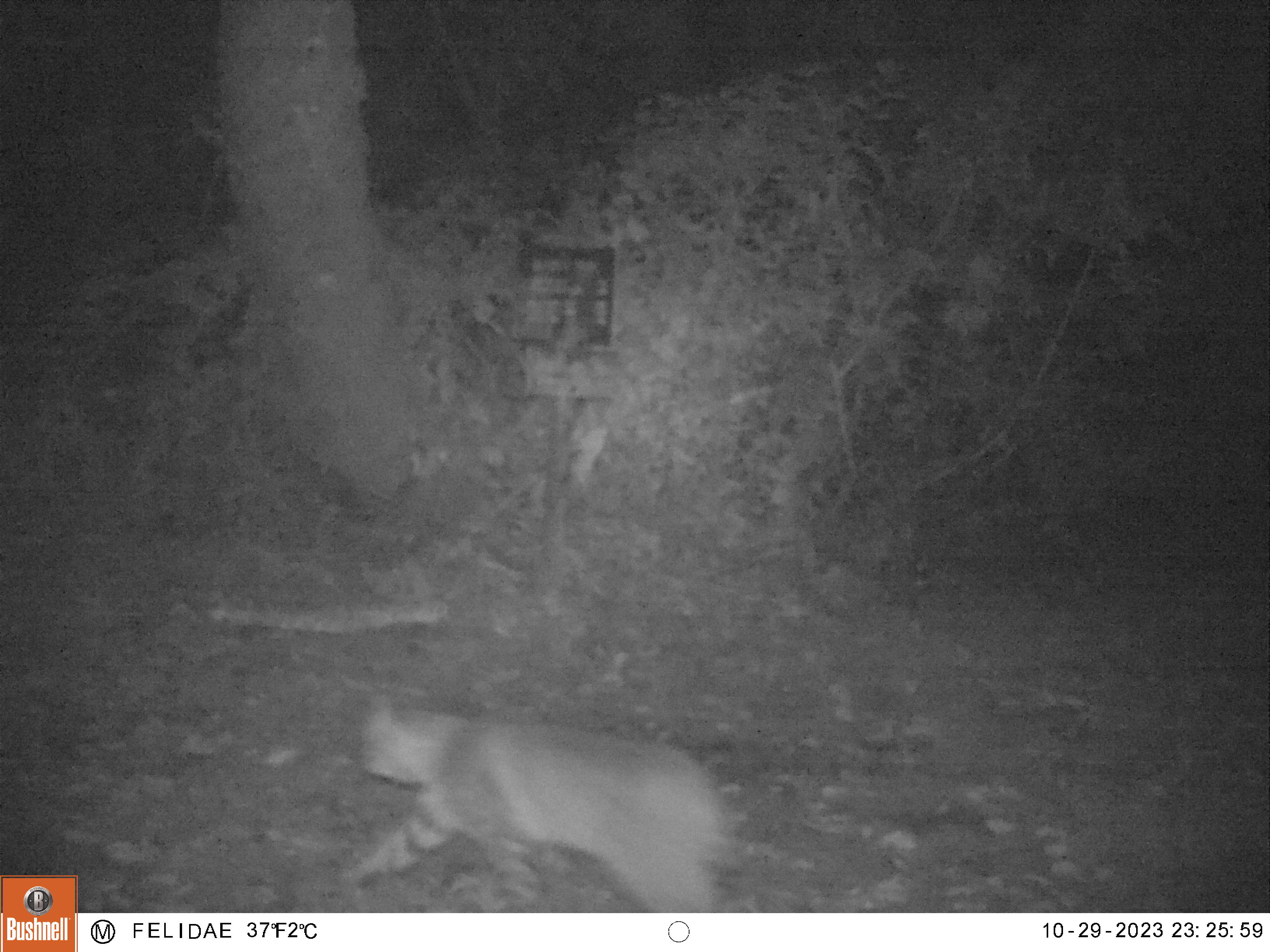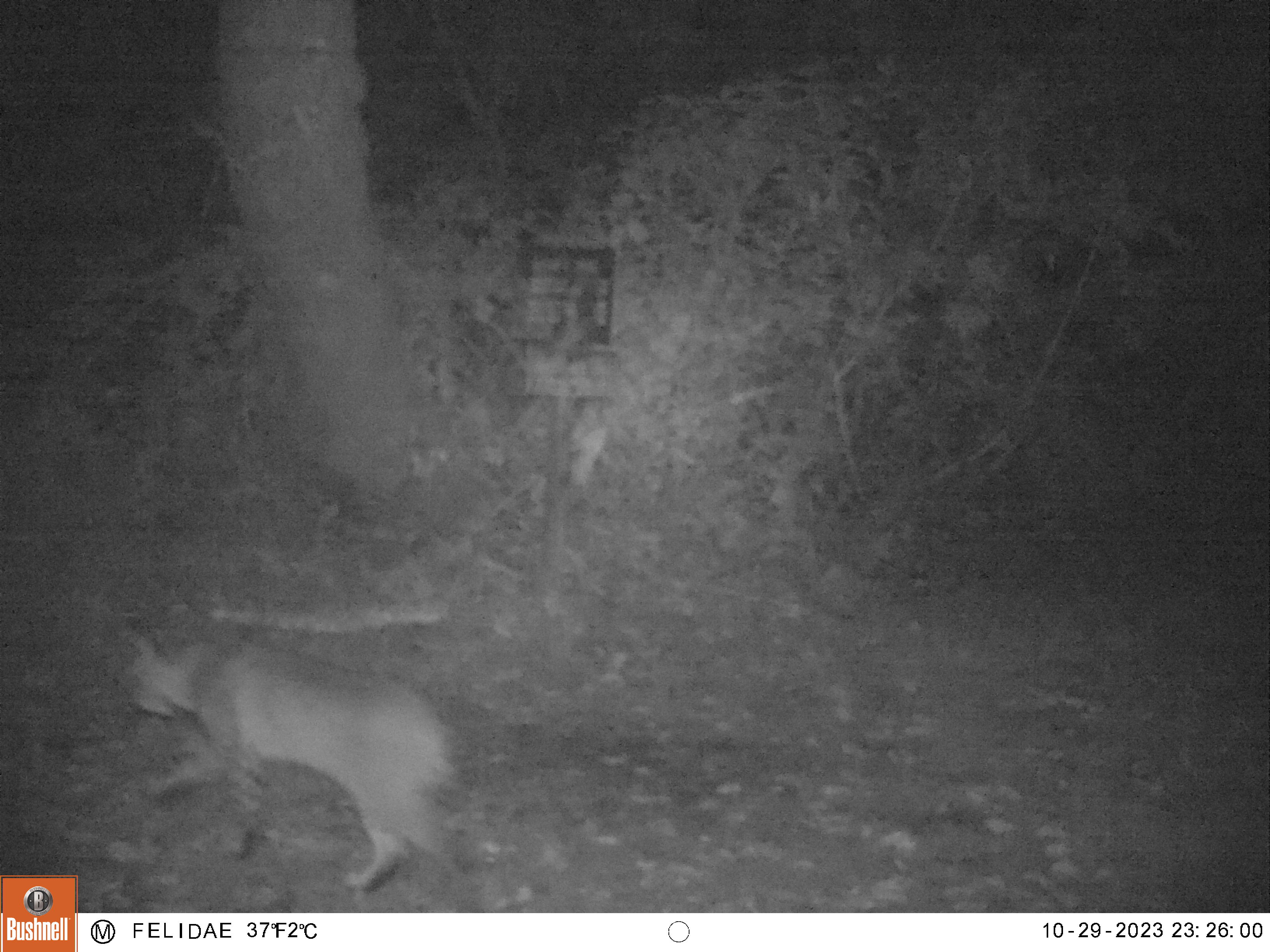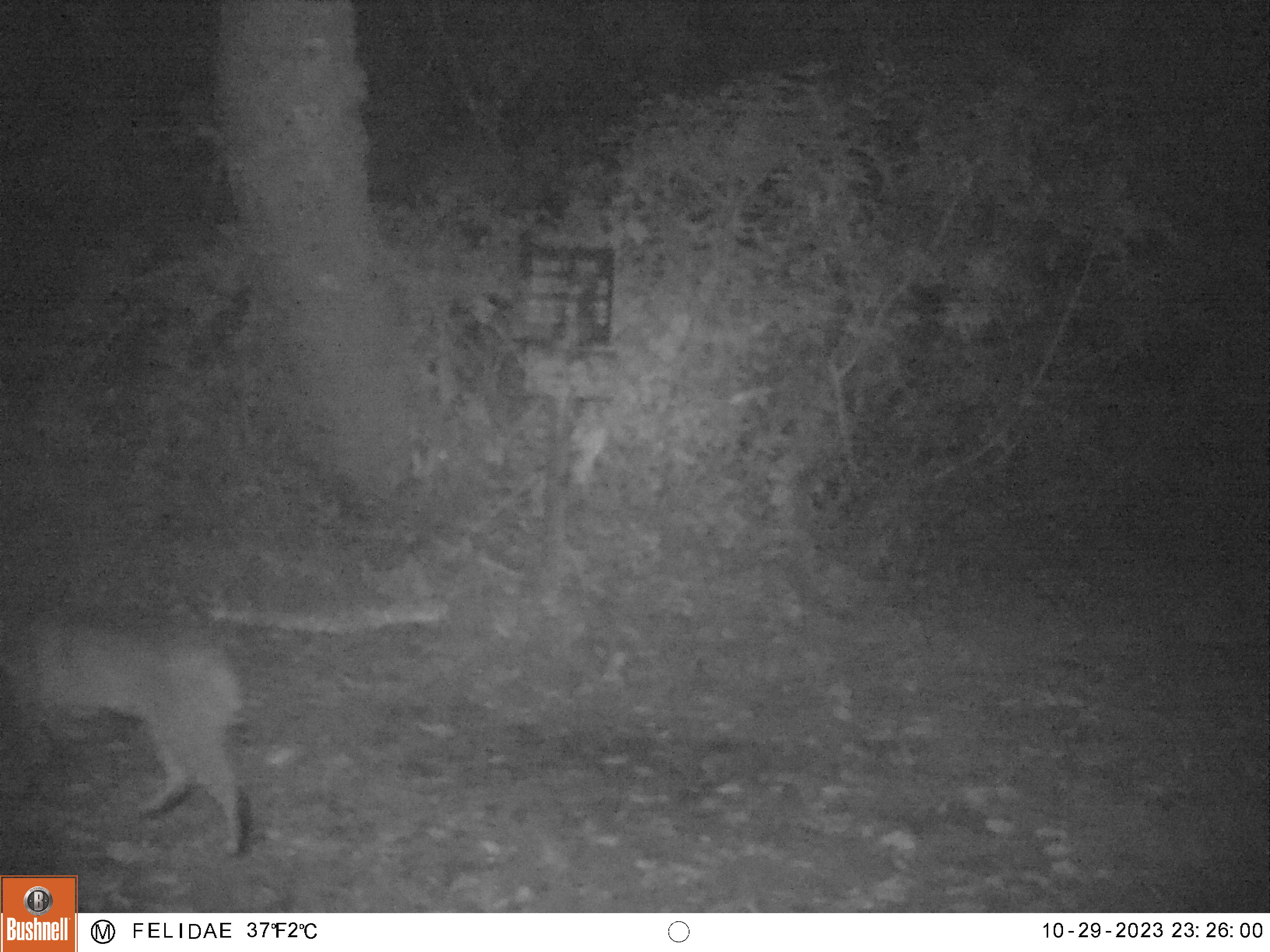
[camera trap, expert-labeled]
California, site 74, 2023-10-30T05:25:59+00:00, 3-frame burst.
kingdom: Animalia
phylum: Chordata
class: Mammalia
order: Carnivora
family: Felidae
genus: Lynx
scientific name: Lynx rufus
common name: bobcat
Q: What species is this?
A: Bobcat (Lynx rufus).